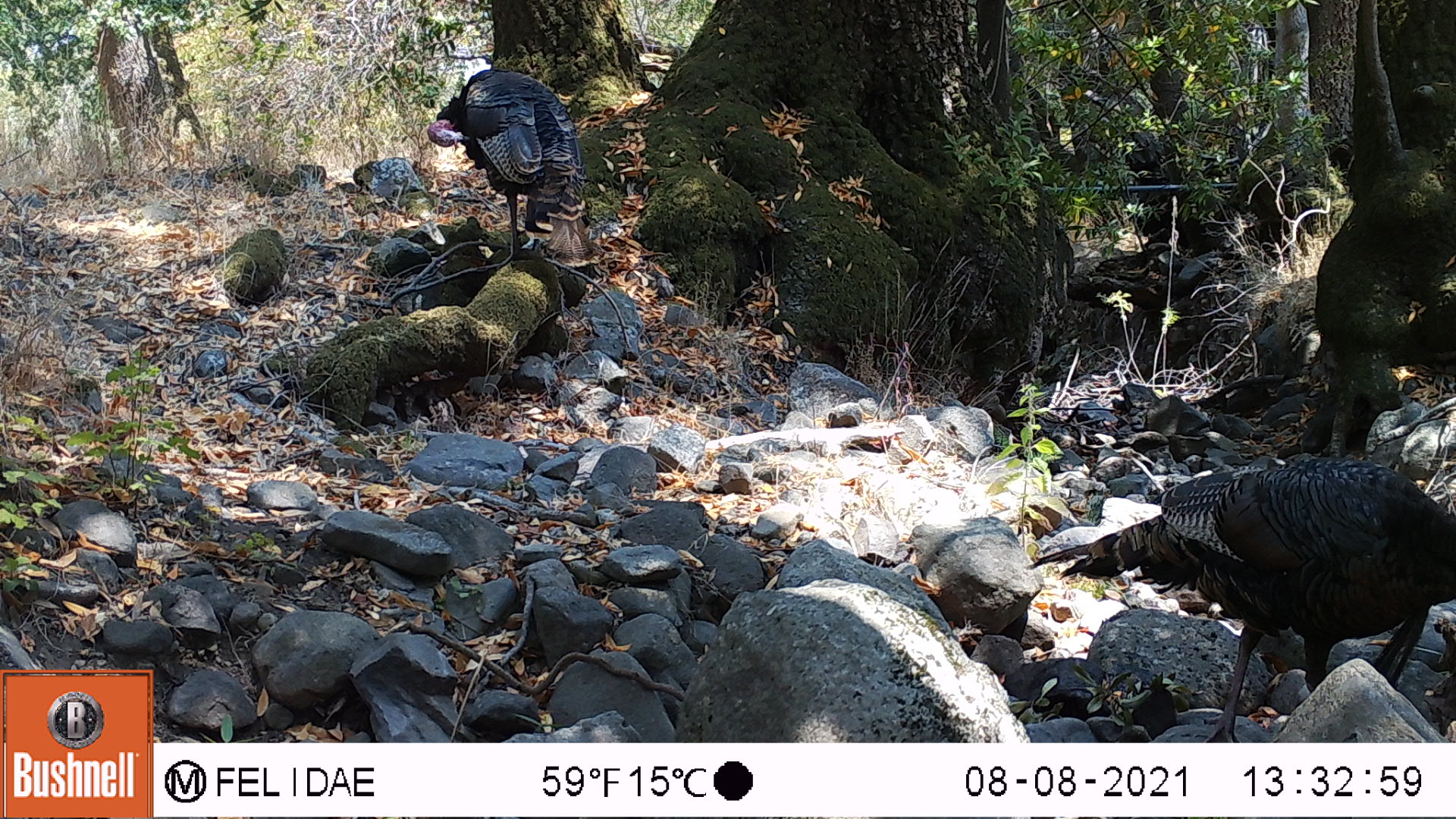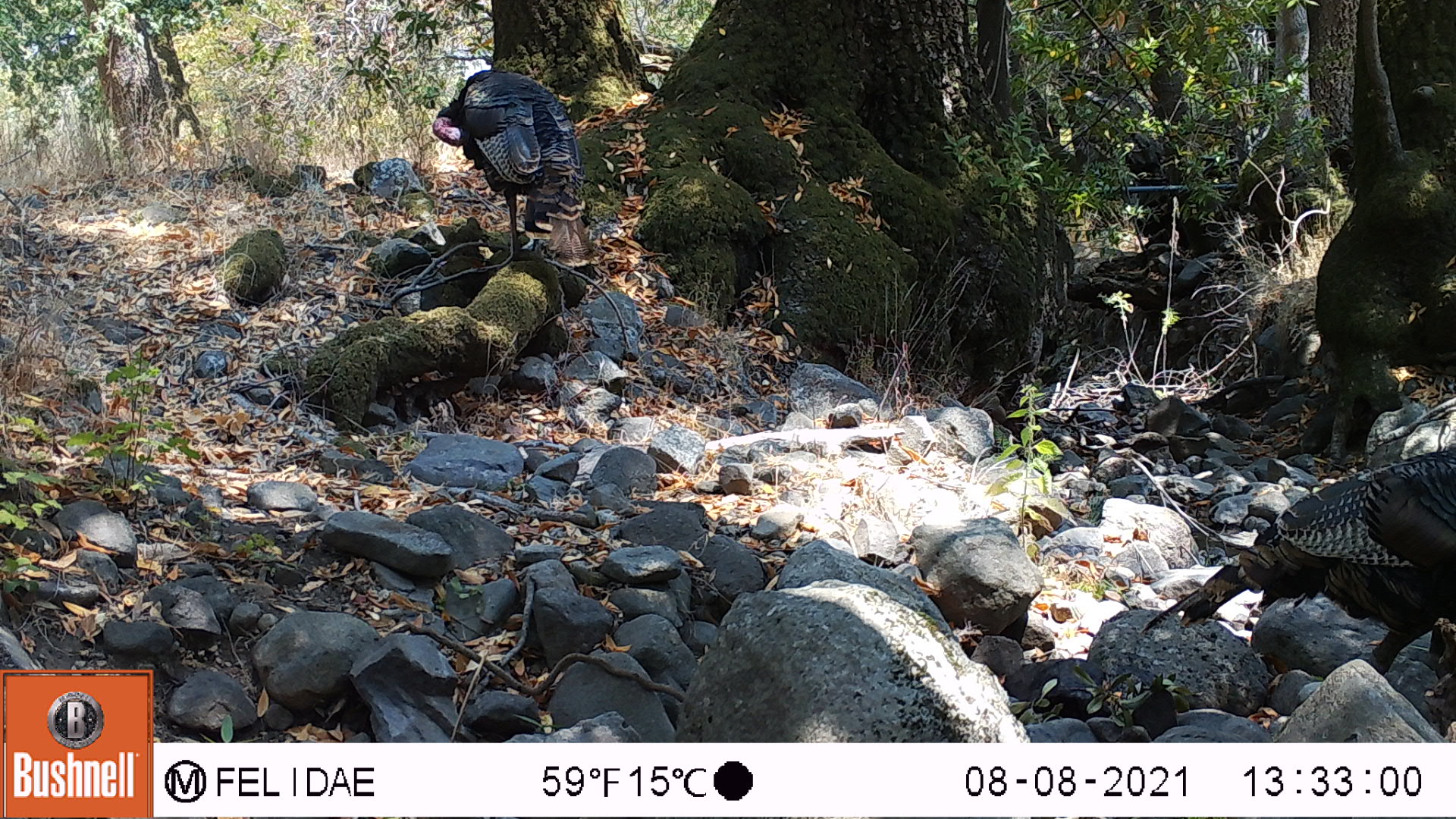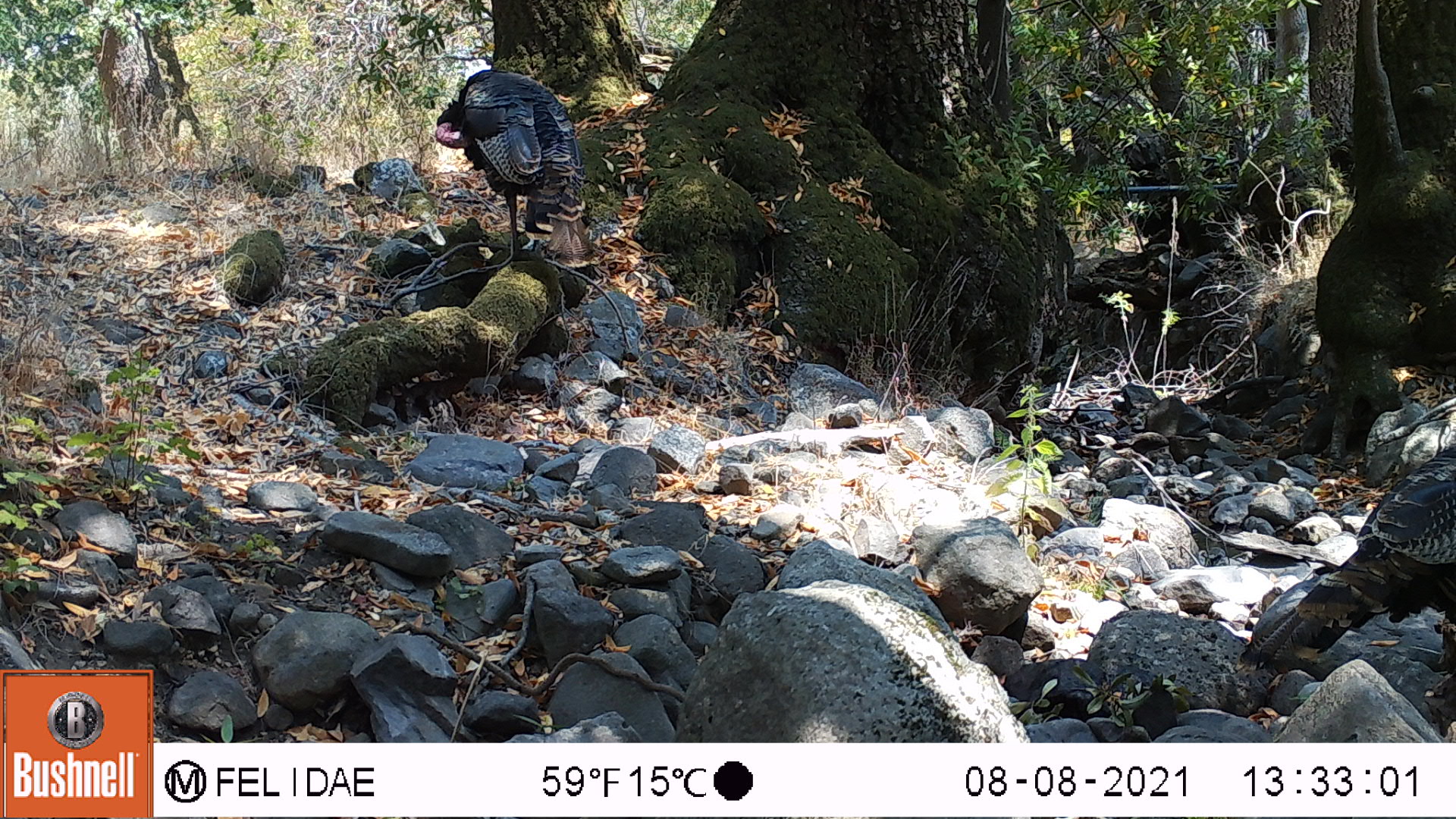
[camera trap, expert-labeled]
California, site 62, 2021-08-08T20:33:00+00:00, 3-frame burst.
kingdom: Animalia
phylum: Chordata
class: Aves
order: Galliformes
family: Phasianidae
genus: Meleagris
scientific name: Meleagris gallopavo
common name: turkey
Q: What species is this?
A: Turkey (Meleagris gallopavo).